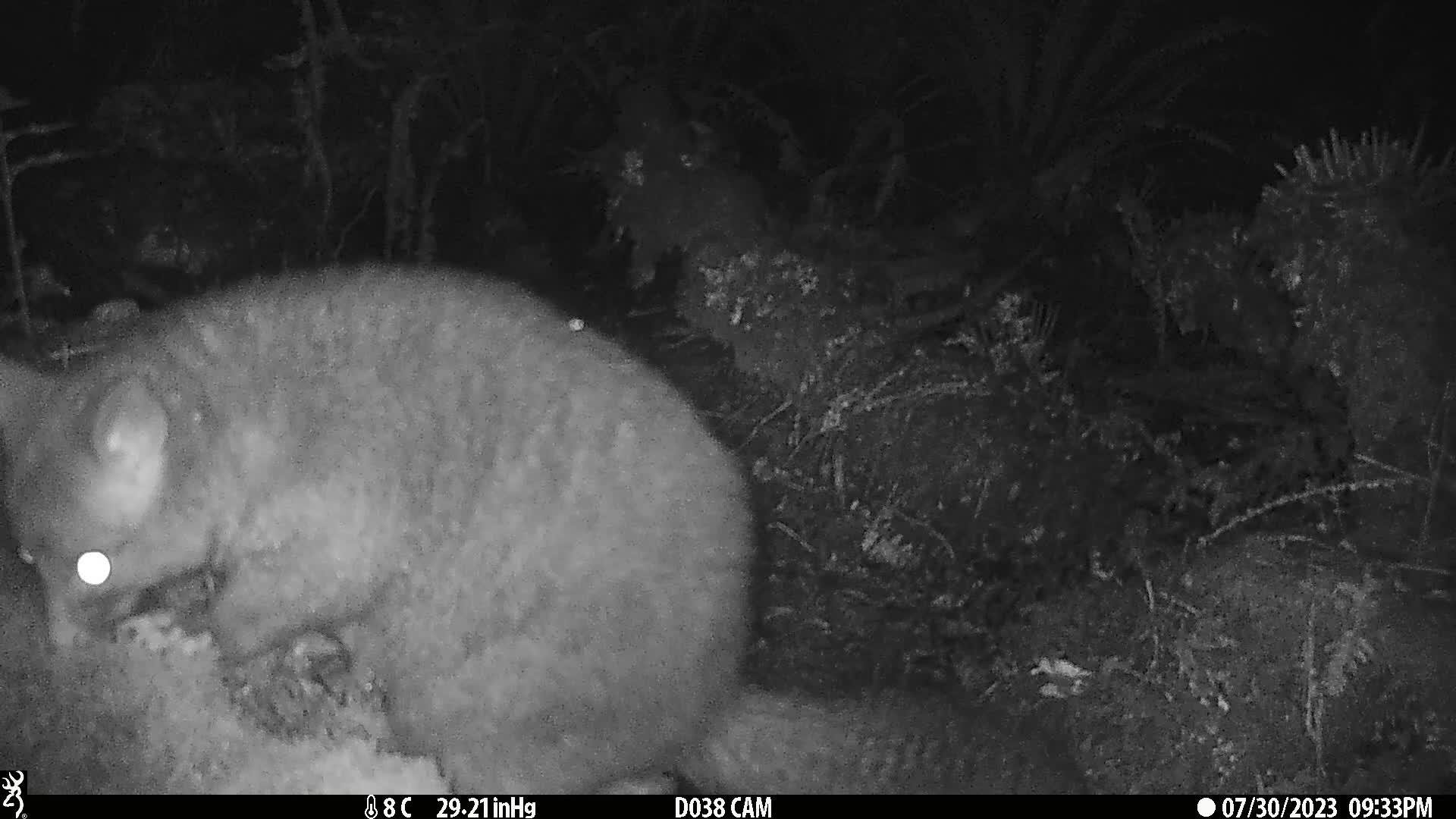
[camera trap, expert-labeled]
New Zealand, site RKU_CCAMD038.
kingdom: Animalia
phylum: Chordata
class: Mammalia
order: Diprotodontia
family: Phalangeridae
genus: Trichosurus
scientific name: Trichosurus vulpecula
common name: common brushtail possum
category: possum